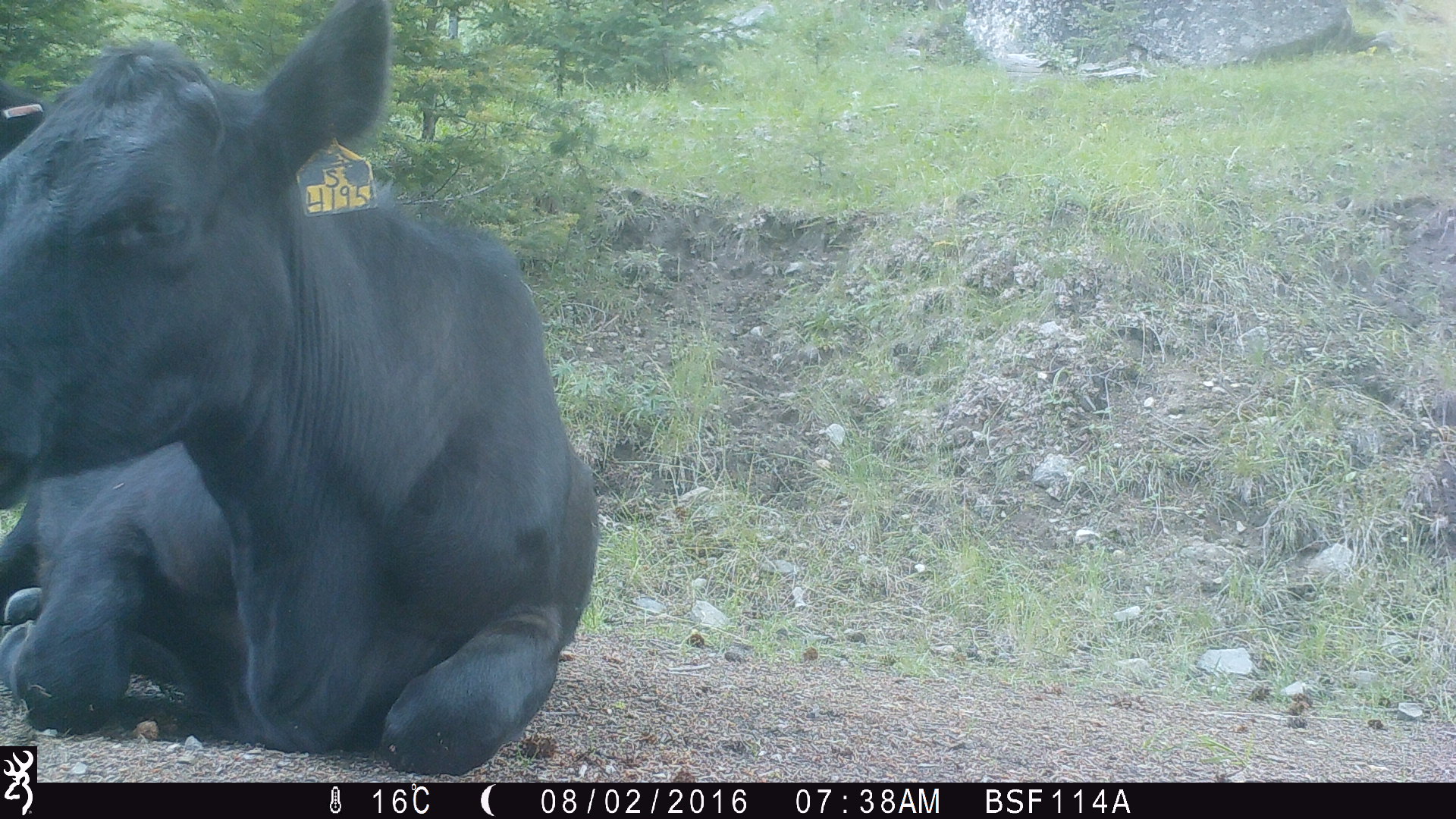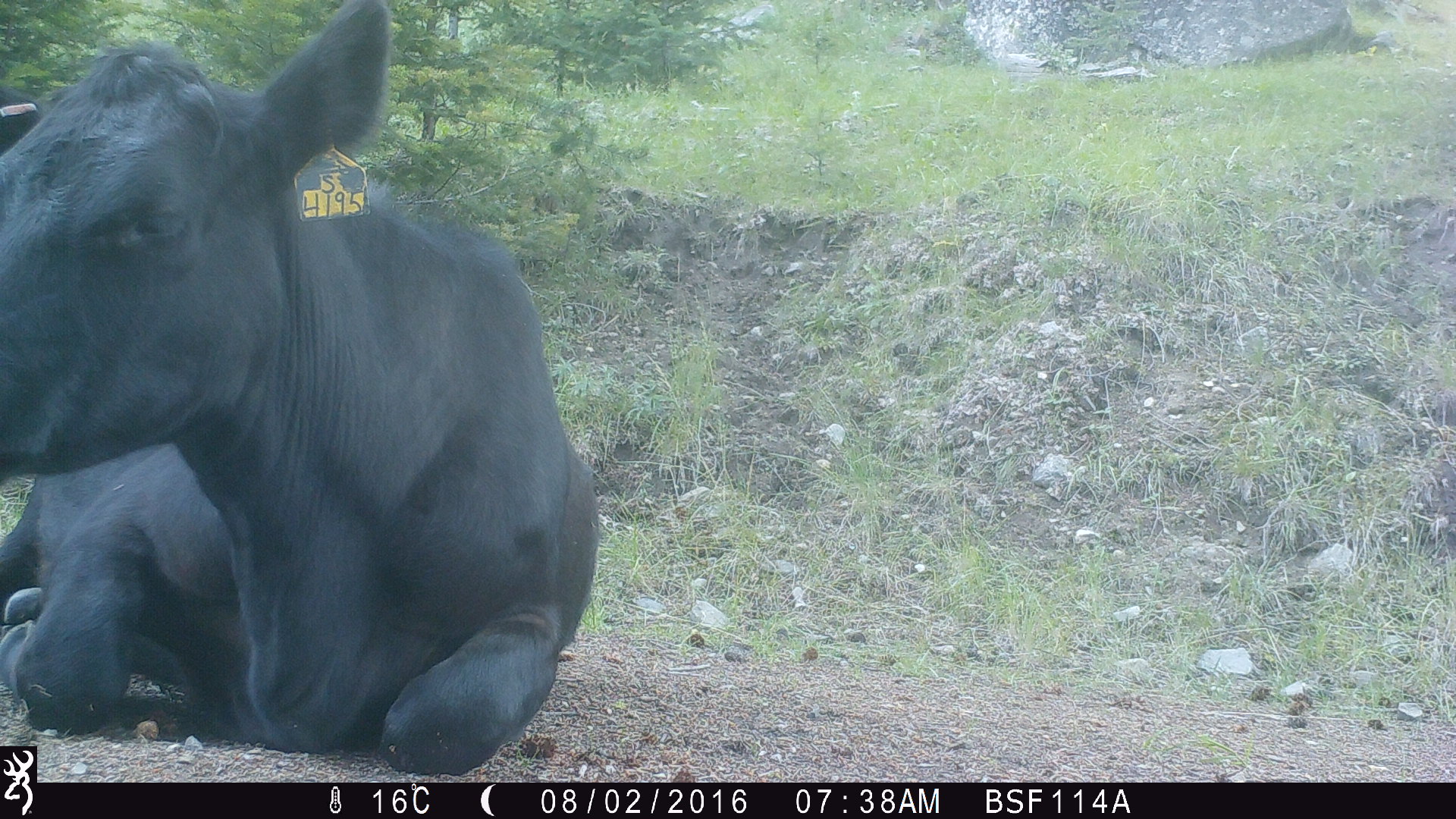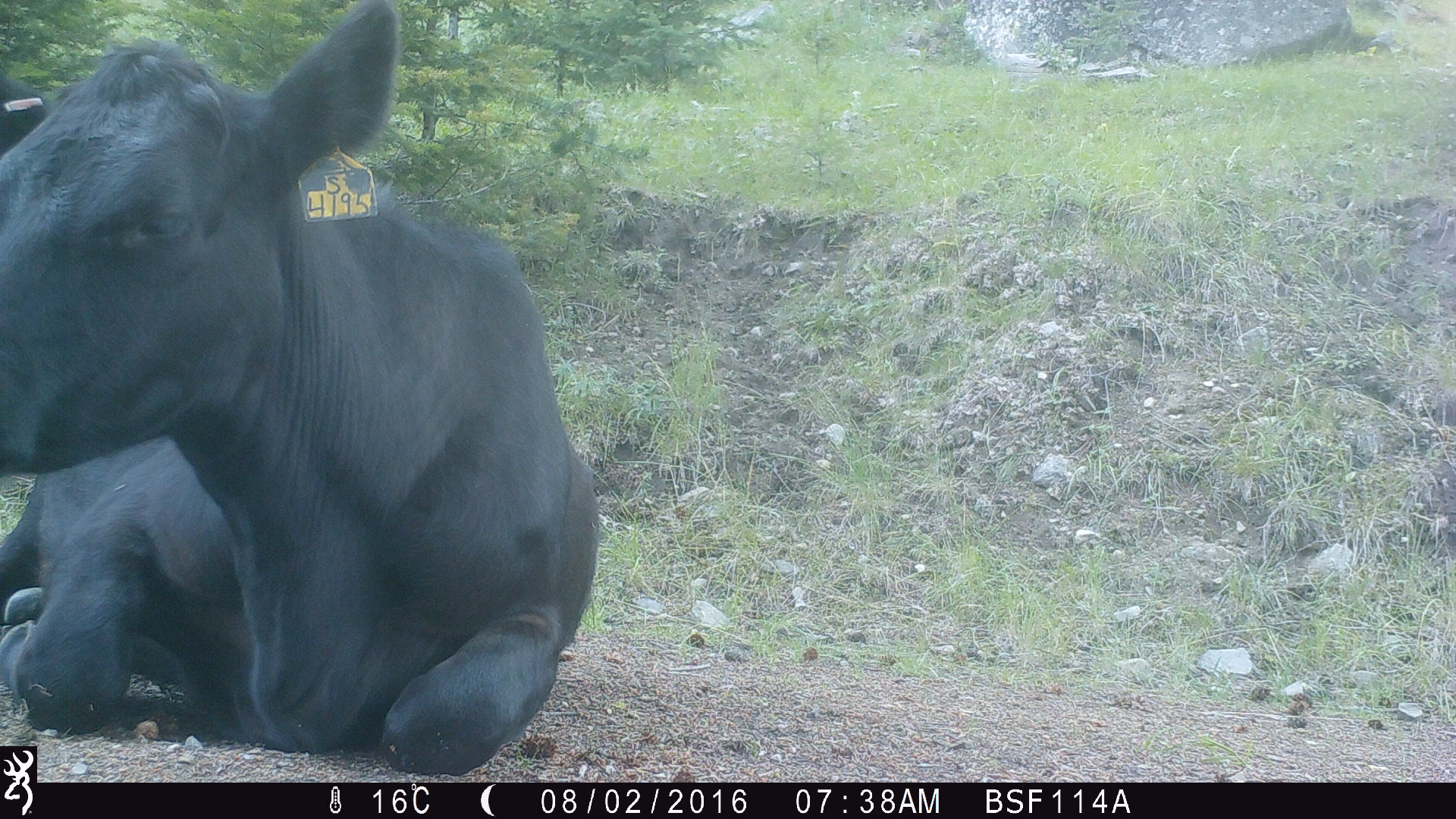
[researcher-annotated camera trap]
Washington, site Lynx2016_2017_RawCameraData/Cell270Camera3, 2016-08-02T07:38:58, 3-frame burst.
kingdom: Animalia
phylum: Chordata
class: Mammalia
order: Artiodactyla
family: Bovidae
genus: Bos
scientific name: Bos taurus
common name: domestic cattle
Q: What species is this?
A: Domestic cattle (Bos taurus).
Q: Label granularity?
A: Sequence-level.